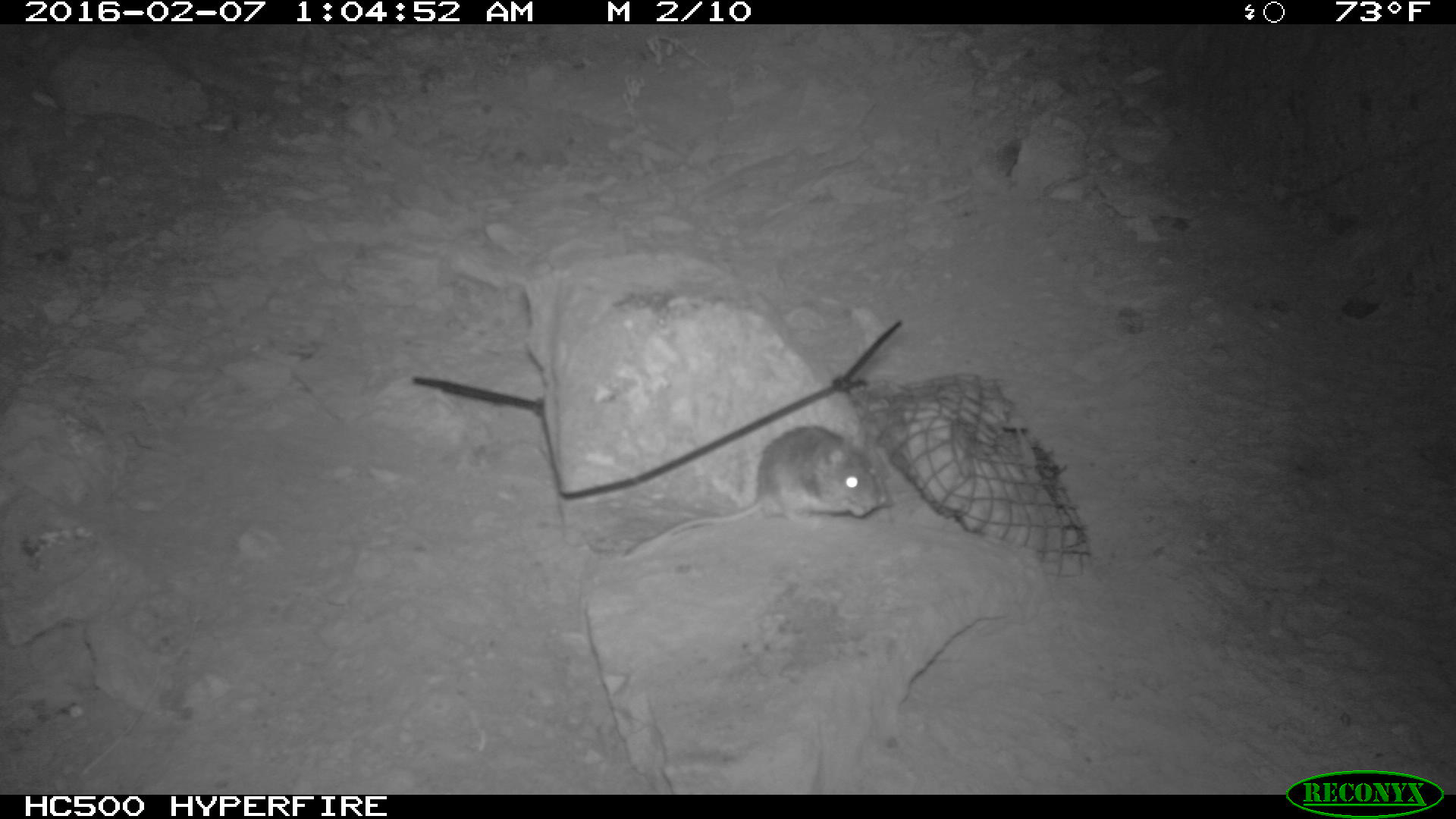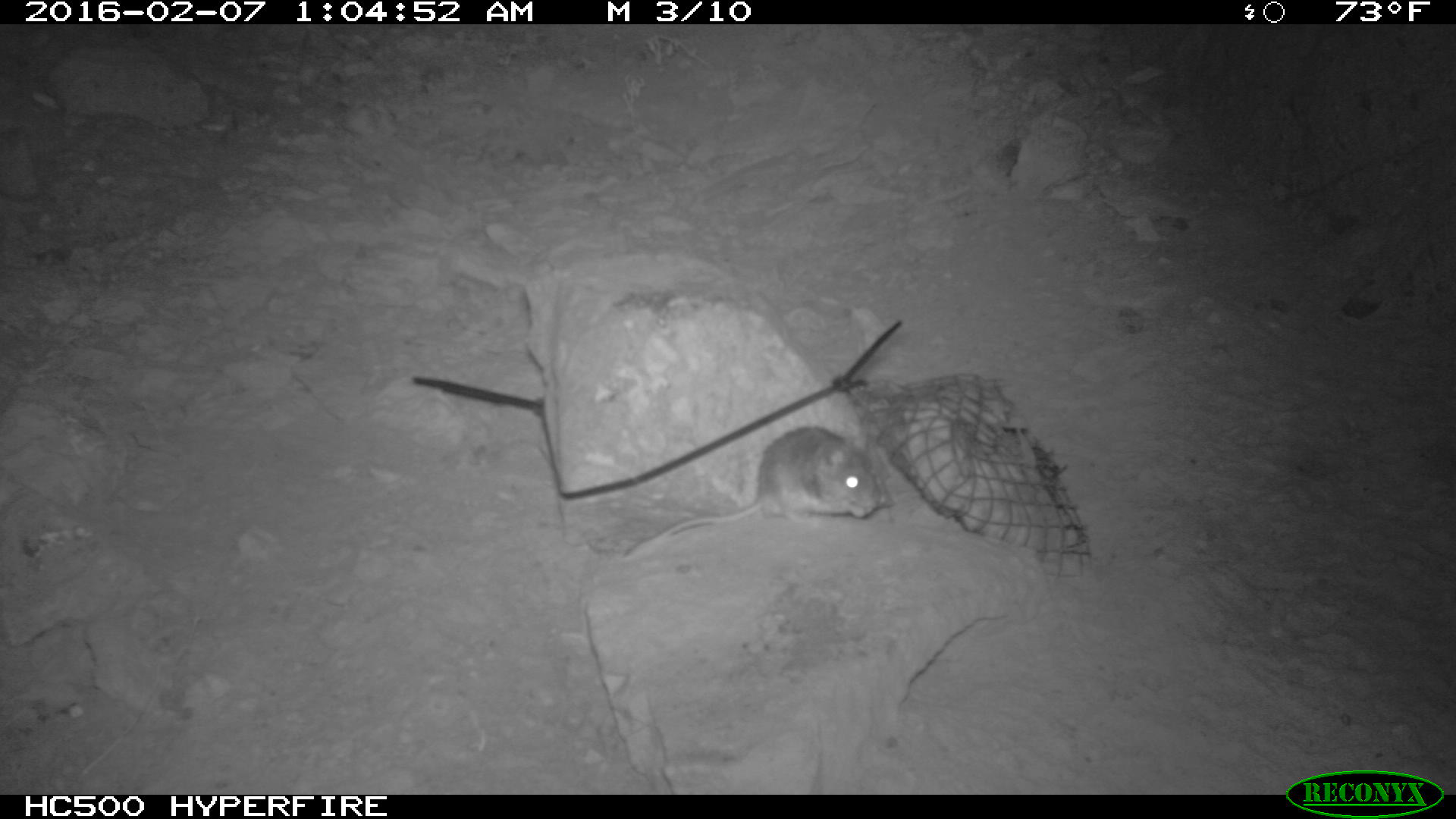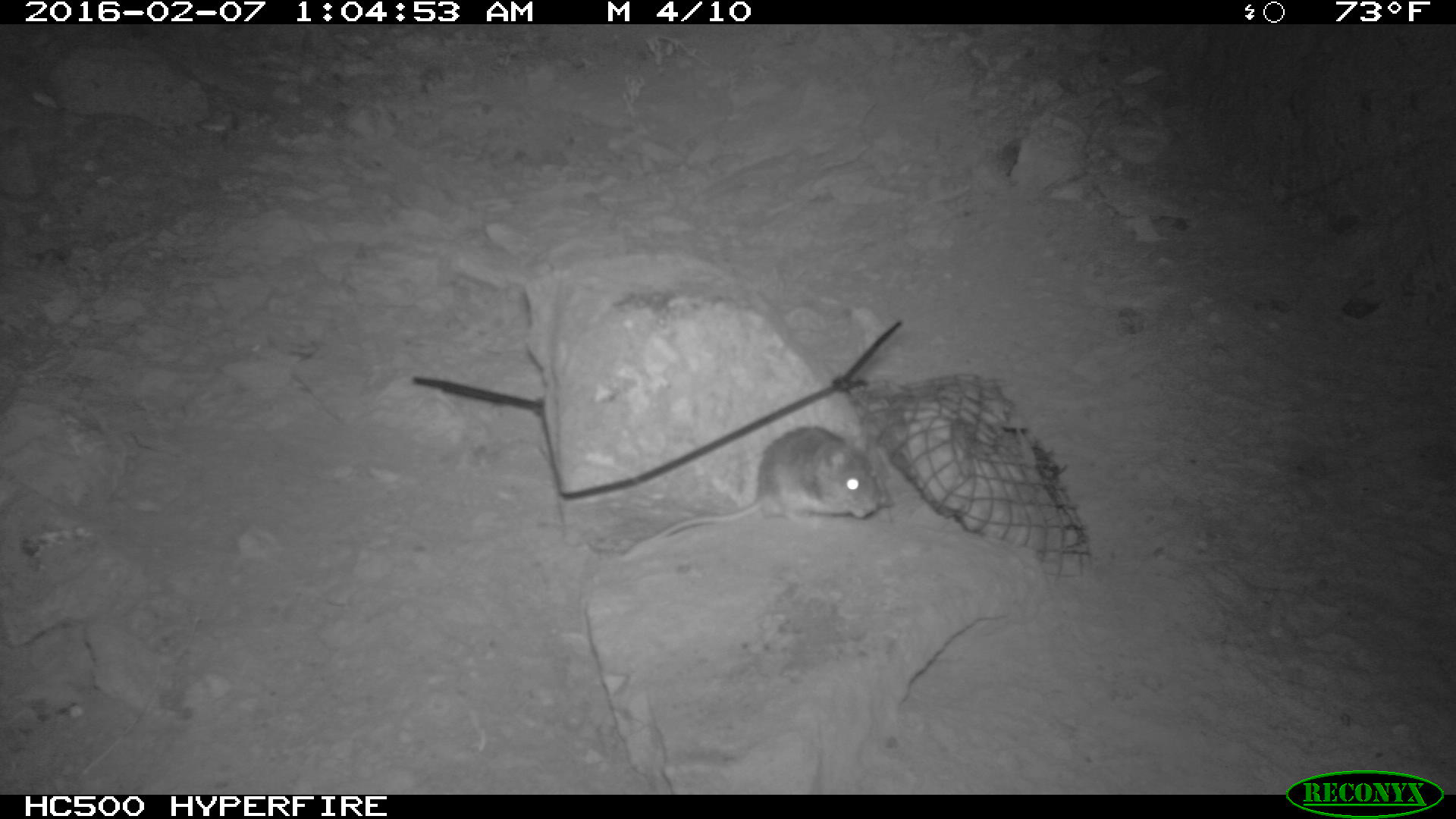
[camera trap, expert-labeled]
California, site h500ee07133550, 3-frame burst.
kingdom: Animalia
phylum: Chordata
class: Mammalia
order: Rodentia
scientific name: Rodentia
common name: rodent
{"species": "rodent (Rodentia)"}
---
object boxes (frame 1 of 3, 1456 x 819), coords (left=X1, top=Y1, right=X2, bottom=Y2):
rodent: (left=623, top=425, right=877, bottom=559)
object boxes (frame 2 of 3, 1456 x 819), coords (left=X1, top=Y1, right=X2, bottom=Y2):
rodent: (left=619, top=423, right=885, bottom=566)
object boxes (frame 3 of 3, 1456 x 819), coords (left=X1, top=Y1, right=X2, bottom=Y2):
rodent: (left=616, top=426, right=888, bottom=557)